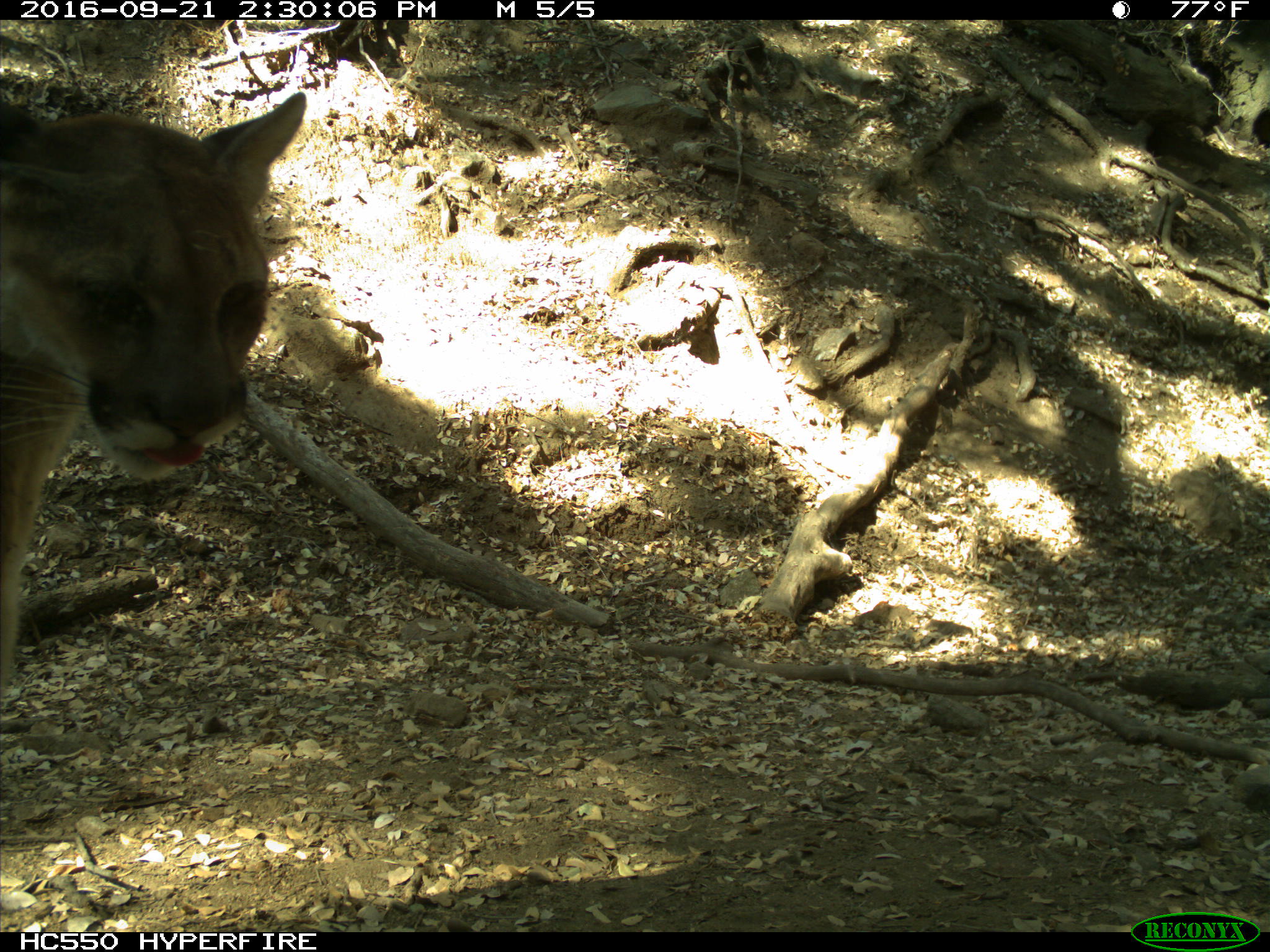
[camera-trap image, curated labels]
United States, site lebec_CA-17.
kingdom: Animalia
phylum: Chordata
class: Mammalia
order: Carnivora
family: Felidae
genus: Puma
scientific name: Puma concolor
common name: mountain lion